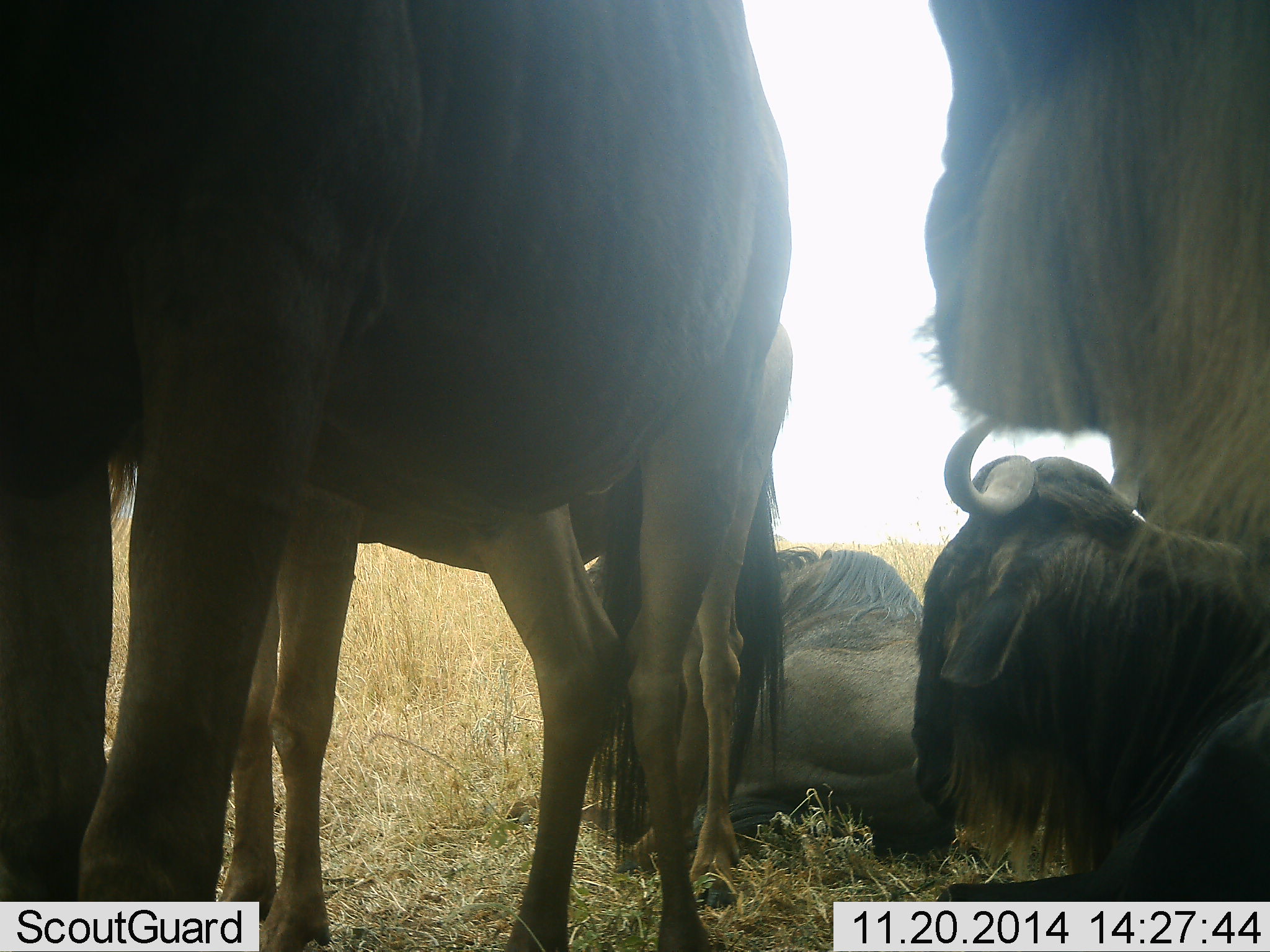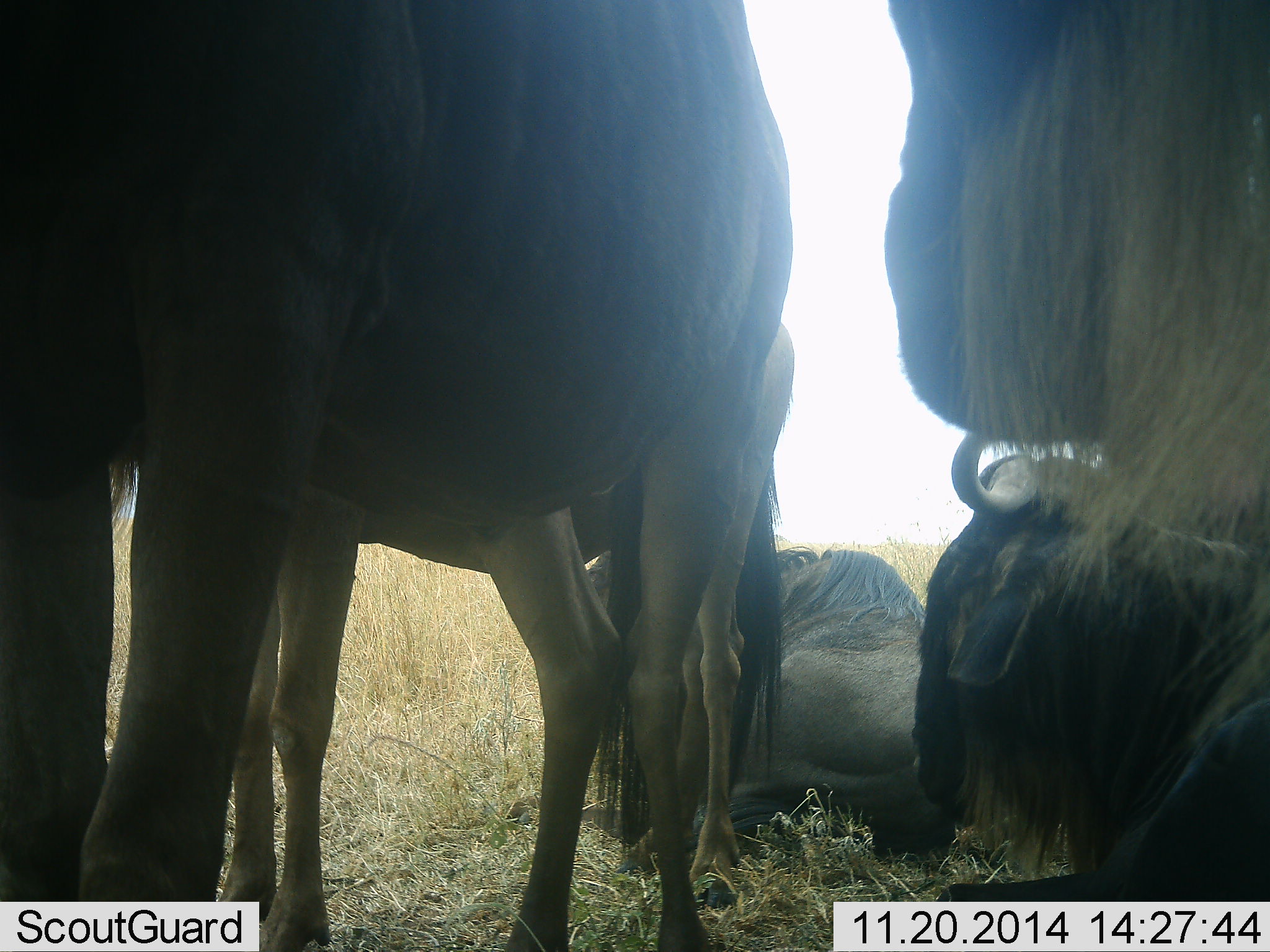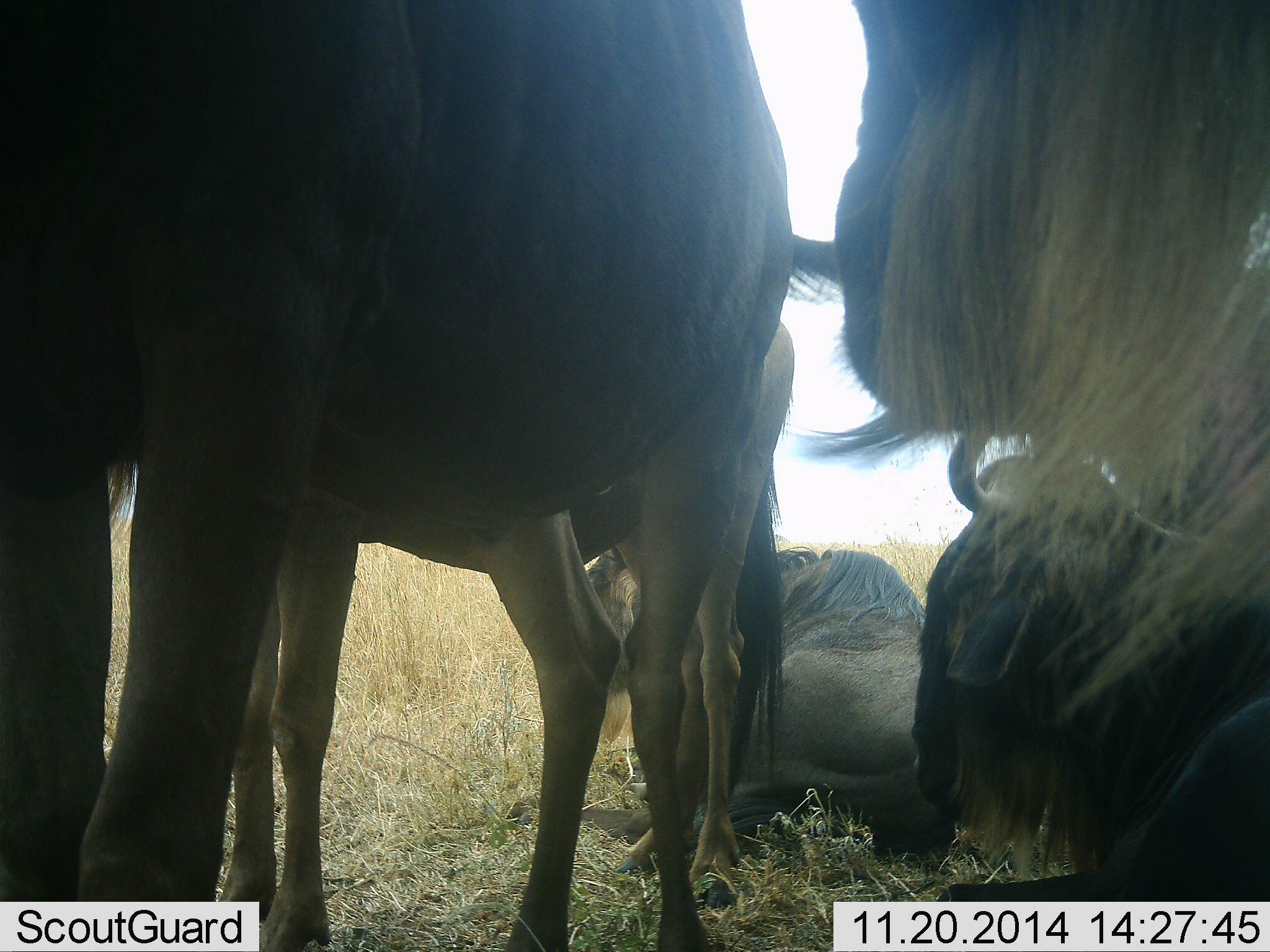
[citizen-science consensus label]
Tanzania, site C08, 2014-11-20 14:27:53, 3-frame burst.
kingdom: Animalia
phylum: Chordata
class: Mammalia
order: Artiodactyla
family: Bovidae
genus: Connochaetes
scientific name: Connochaetes taurinus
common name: blue wildebeest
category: wildebeest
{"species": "wildebeest (blue wildebeest) (Connochaetes taurinus)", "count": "5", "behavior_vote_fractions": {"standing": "100%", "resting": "100%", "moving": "10%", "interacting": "10%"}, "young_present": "10%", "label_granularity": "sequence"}